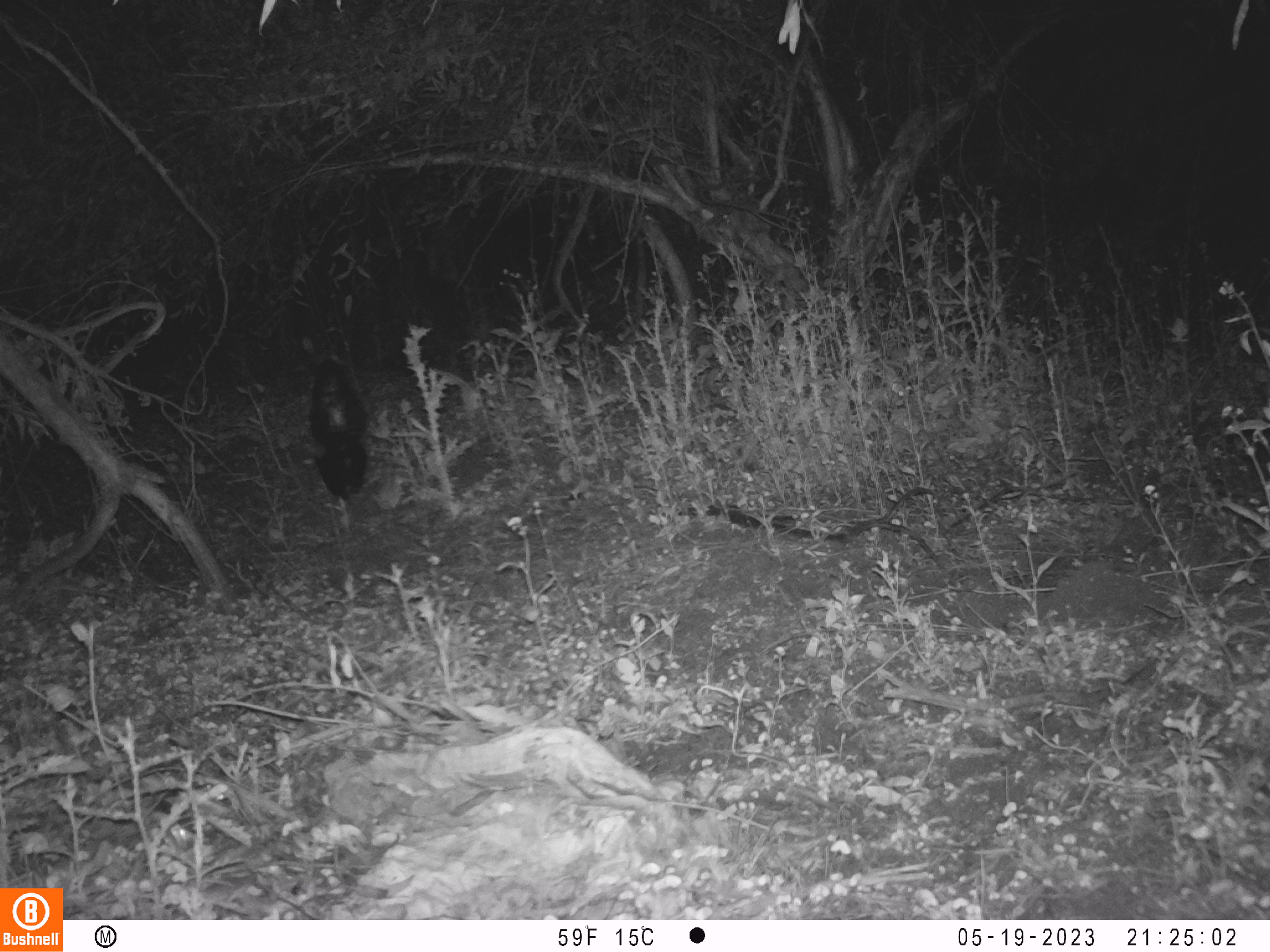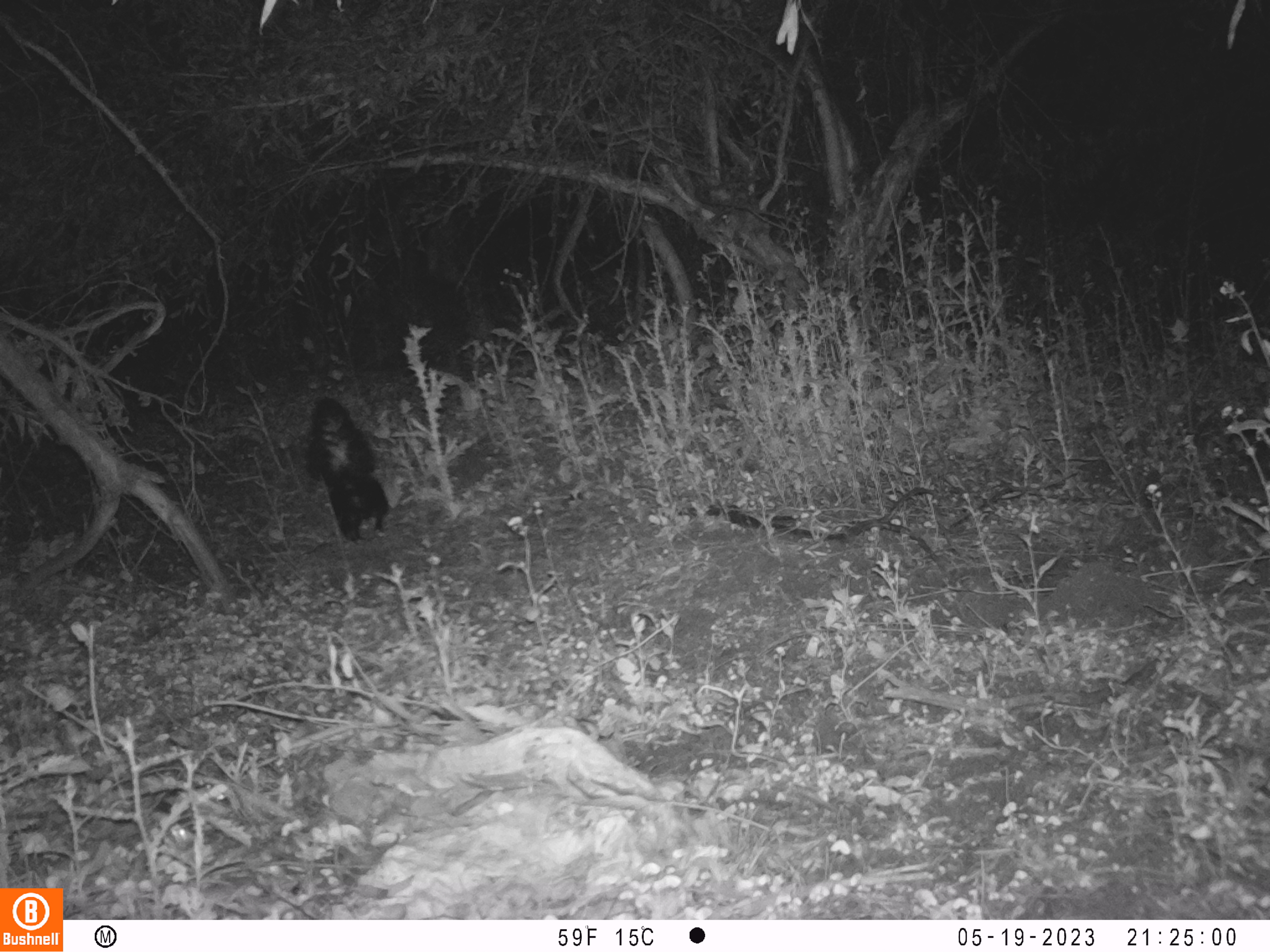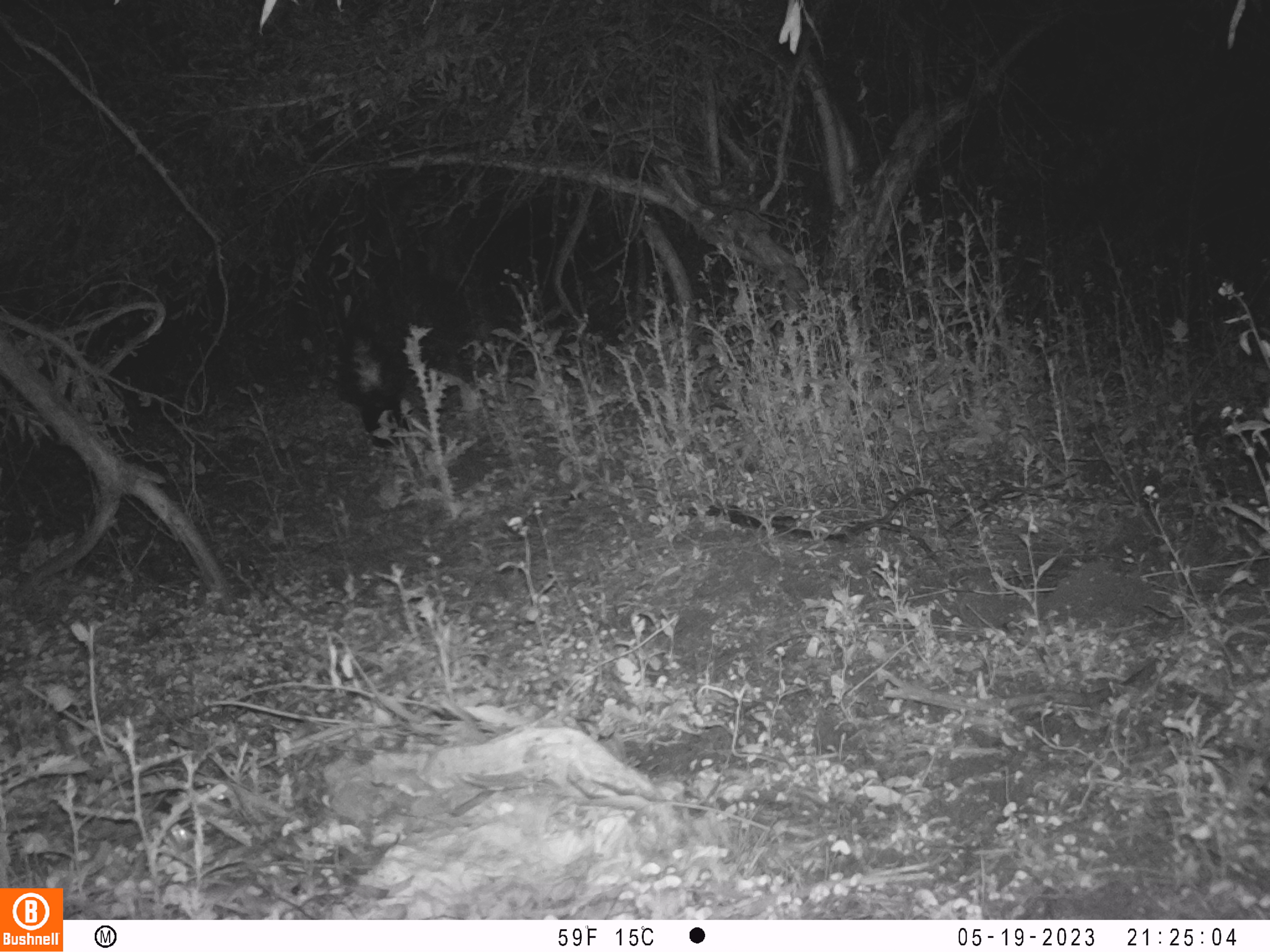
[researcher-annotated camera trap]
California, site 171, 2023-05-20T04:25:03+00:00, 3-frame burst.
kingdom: Animalia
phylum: Chordata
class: Mammalia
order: Carnivora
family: Mephitidae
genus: Mephitis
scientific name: Mephitis mephitis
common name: striped skunk